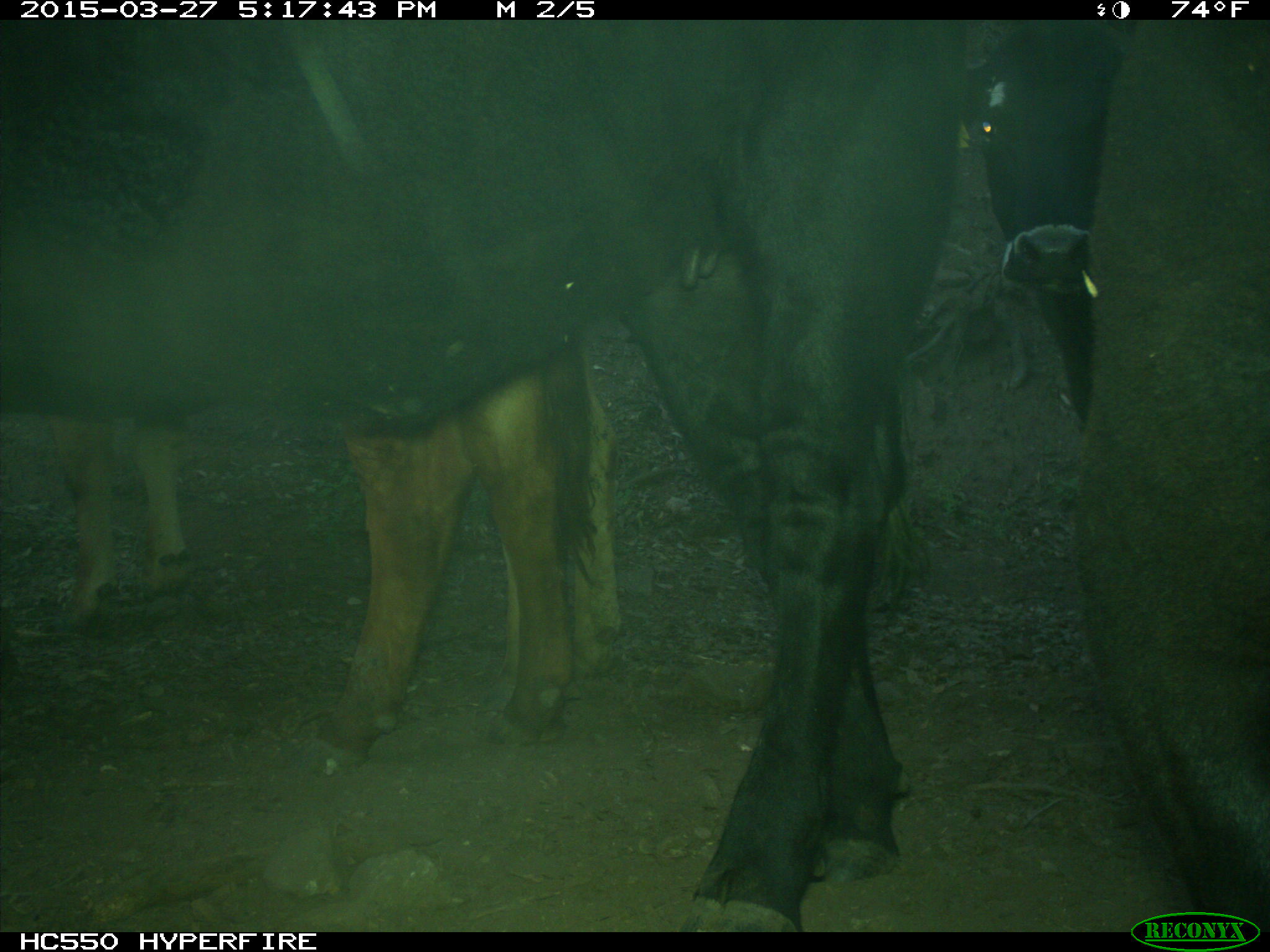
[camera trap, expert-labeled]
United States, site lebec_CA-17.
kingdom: Animalia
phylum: Chordata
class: Mammalia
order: Artiodactyla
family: Bovidae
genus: Bos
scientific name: Bos taurus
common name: domestic cow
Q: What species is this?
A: Bos taurus (domestic cow).